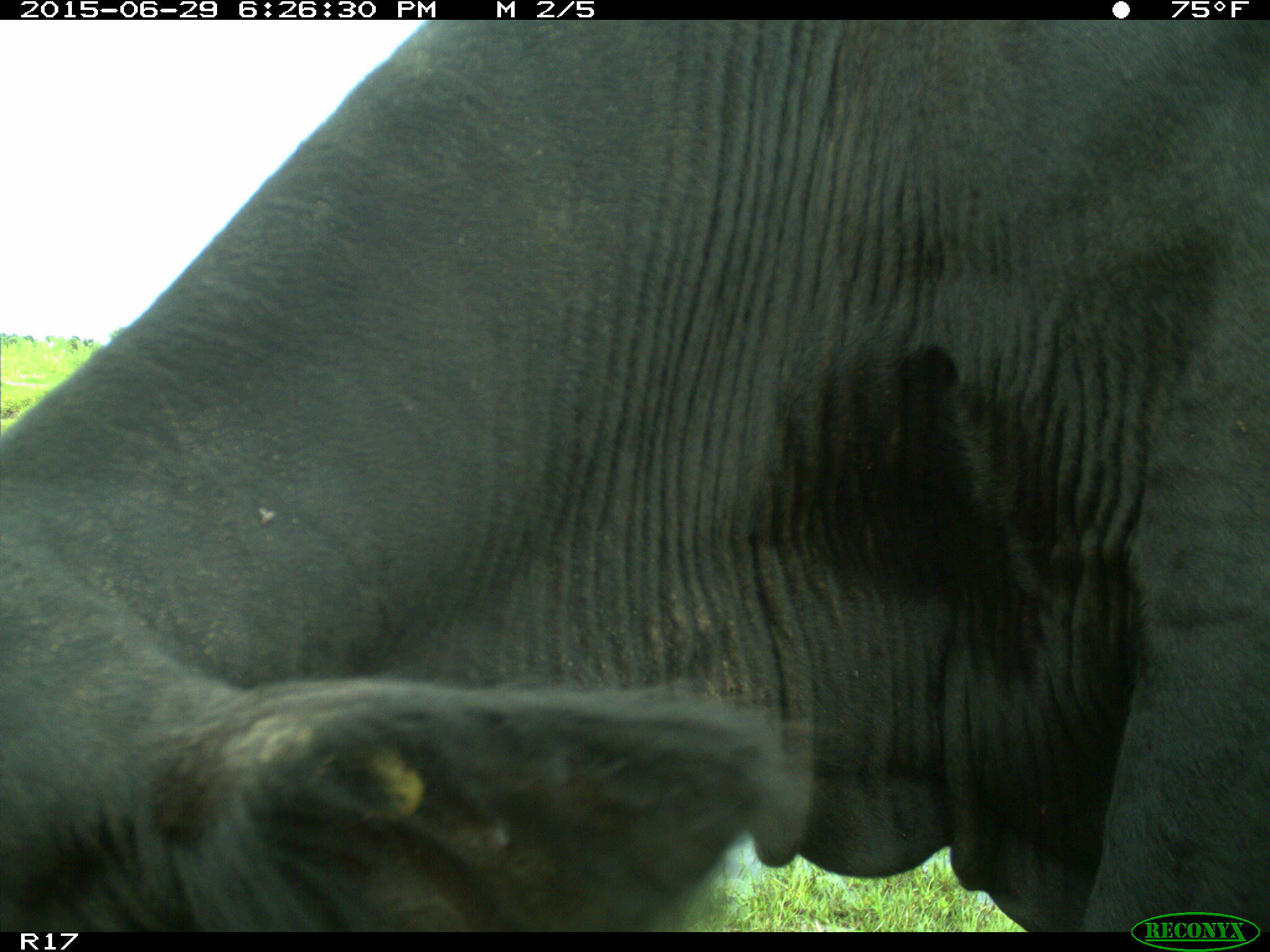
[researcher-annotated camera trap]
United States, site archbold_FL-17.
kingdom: Animalia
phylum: Chordata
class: Mammalia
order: Artiodactyla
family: Bovidae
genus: Bos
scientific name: Bos taurus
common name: domestic cow